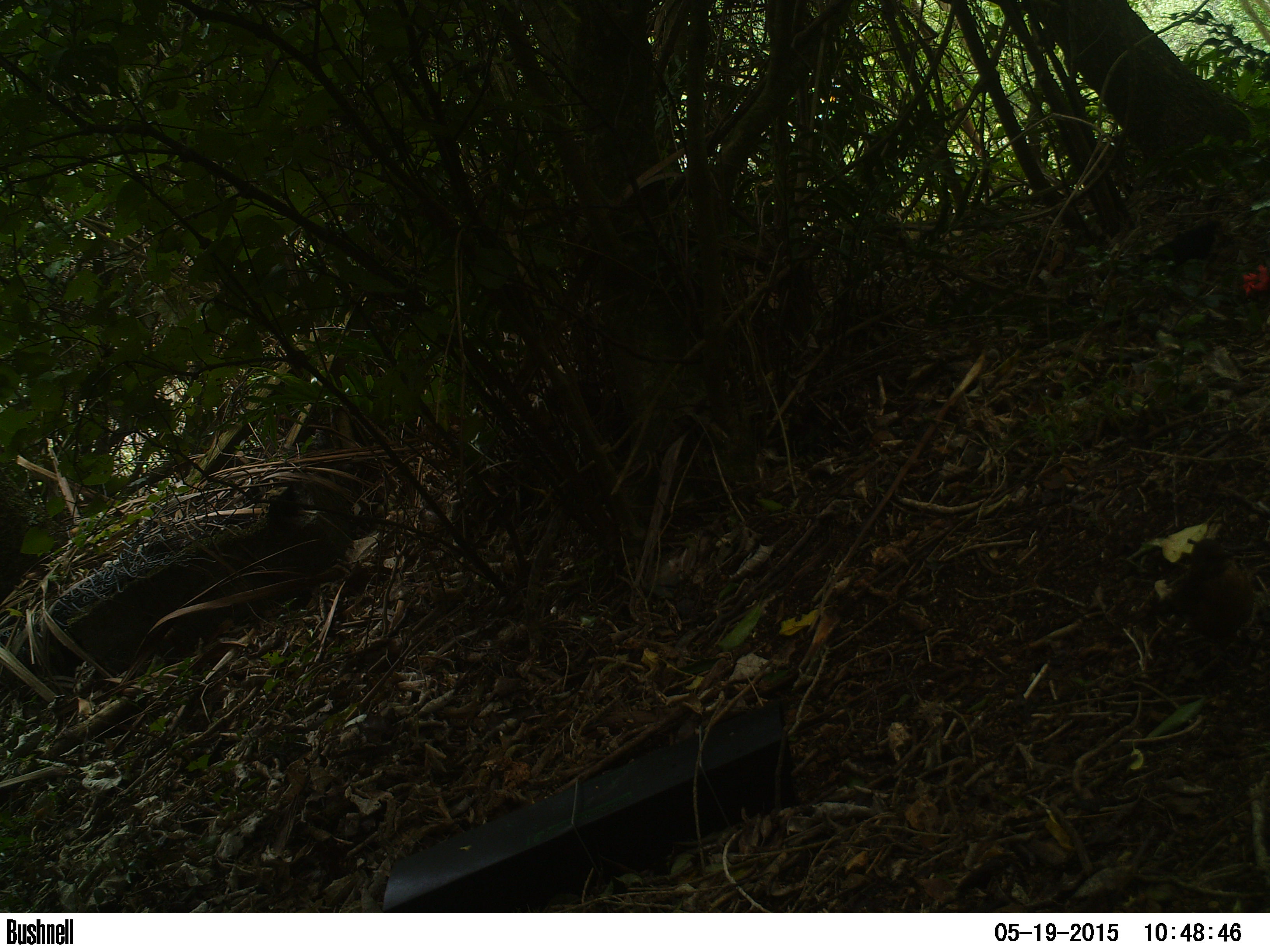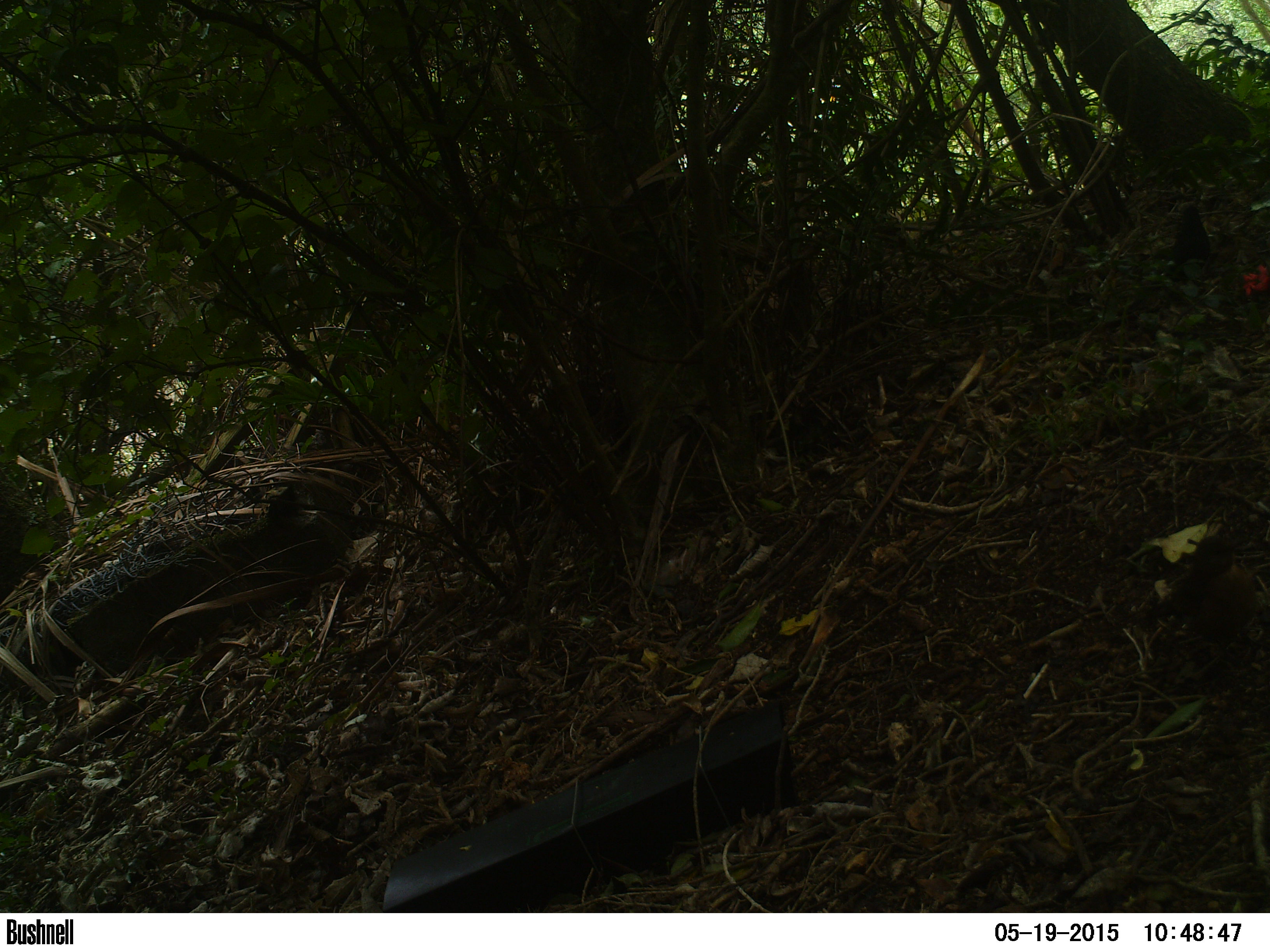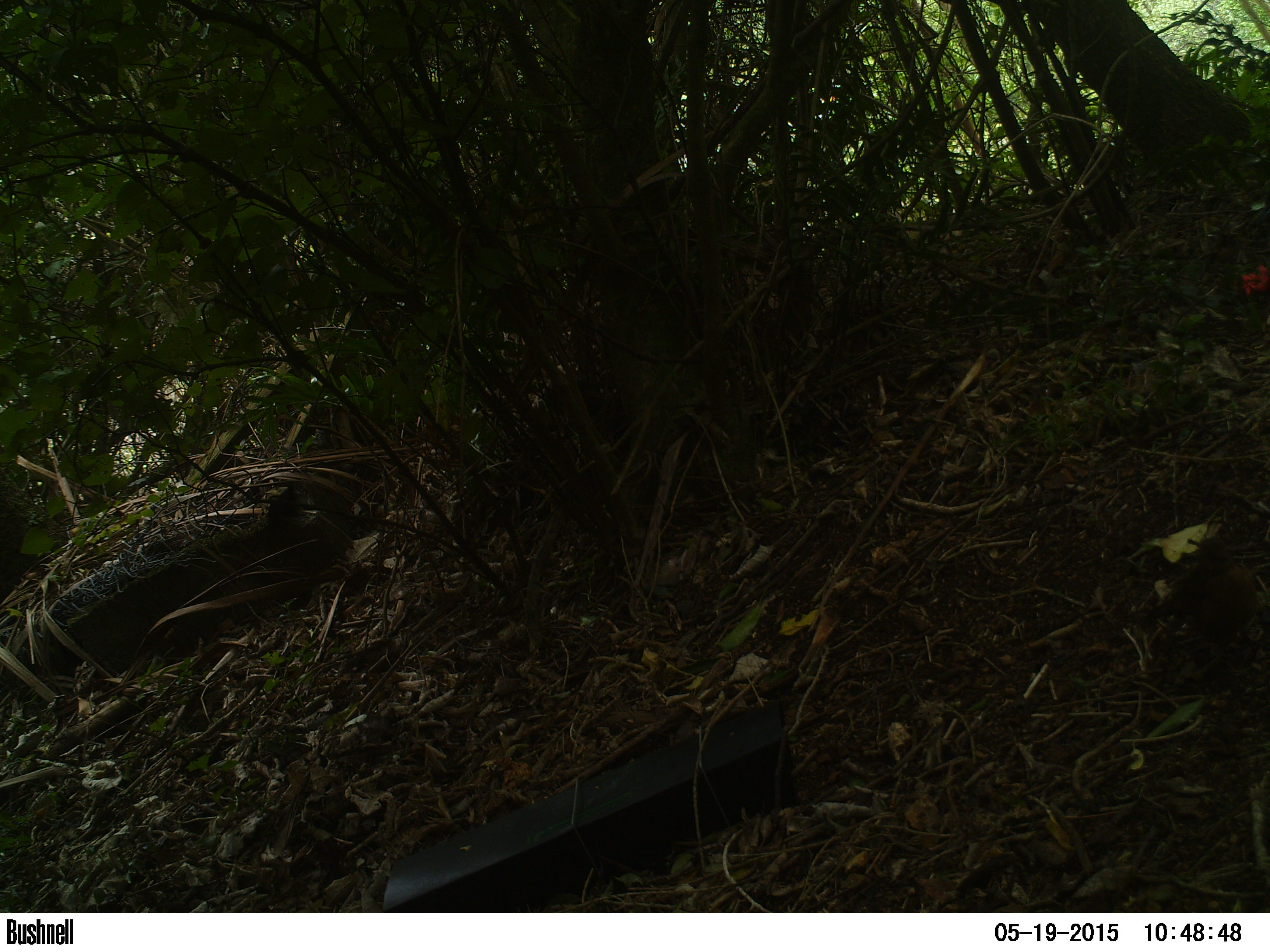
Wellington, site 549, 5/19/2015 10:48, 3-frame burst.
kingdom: Animalia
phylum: Chordata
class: Aves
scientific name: Aves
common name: bird